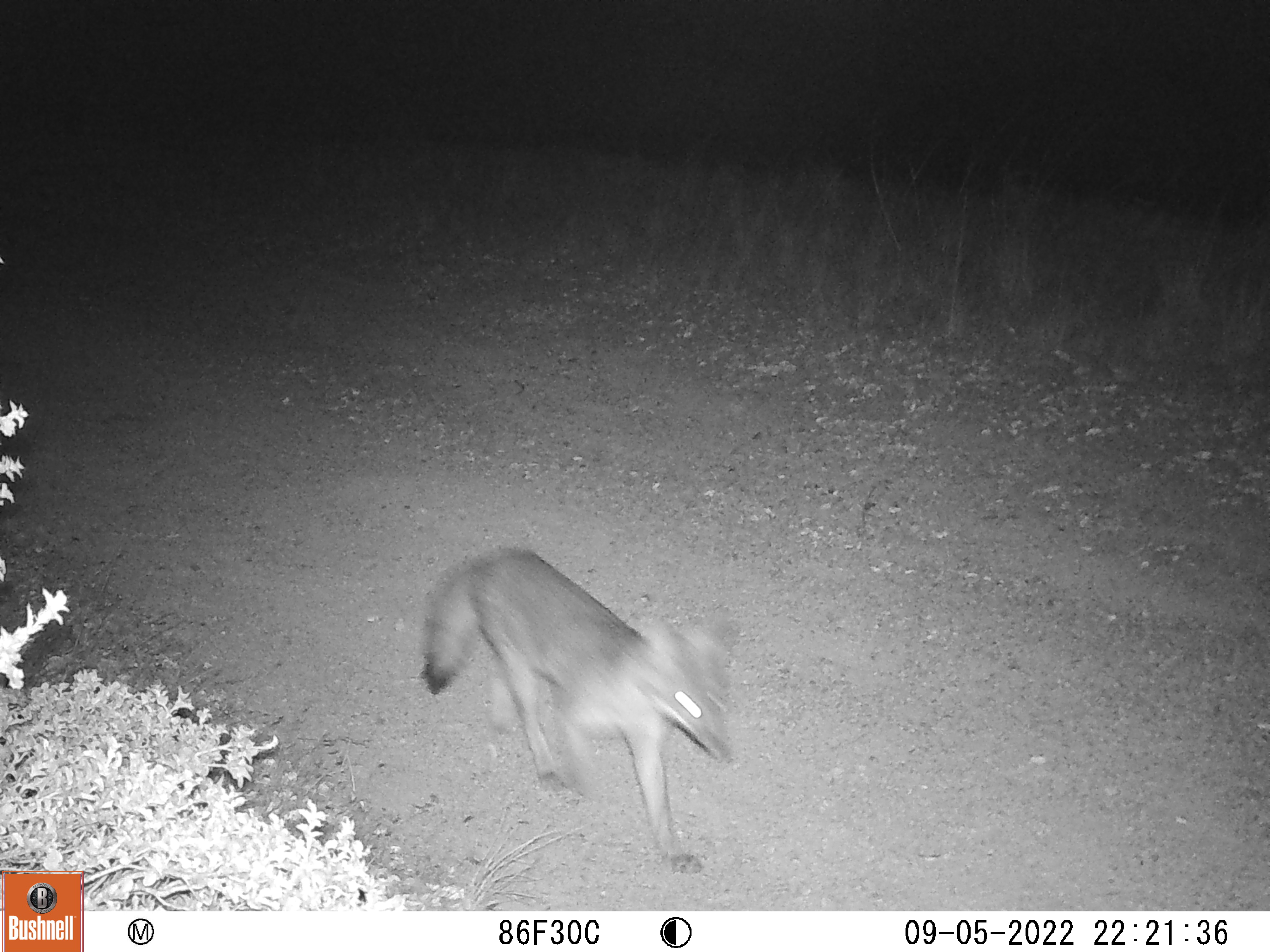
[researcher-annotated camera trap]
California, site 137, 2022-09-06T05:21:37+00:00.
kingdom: Animalia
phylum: Chordata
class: Mammalia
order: Carnivora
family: Canidae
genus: Urocyon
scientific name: Urocyon cinereoargenteus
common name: gray fox